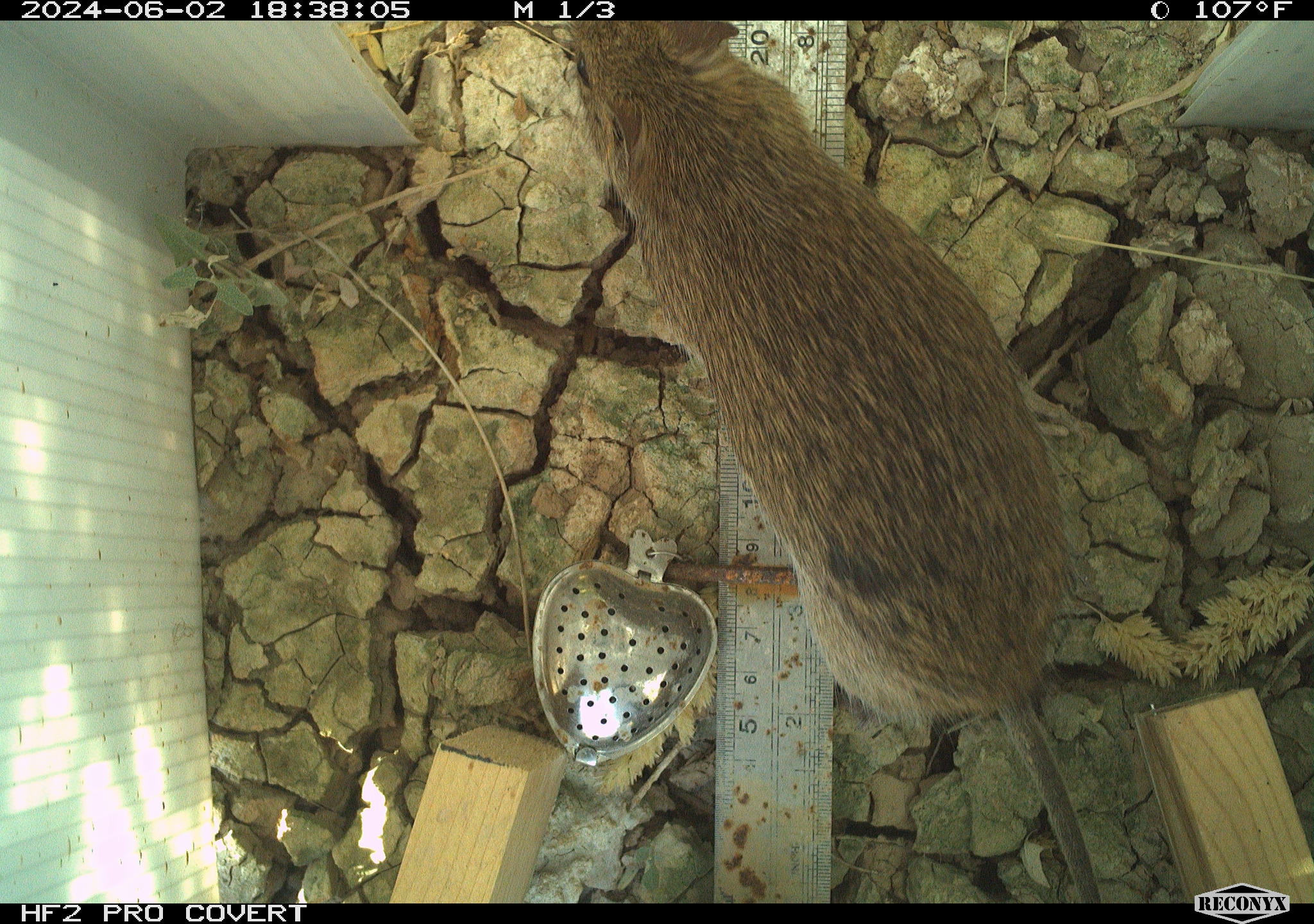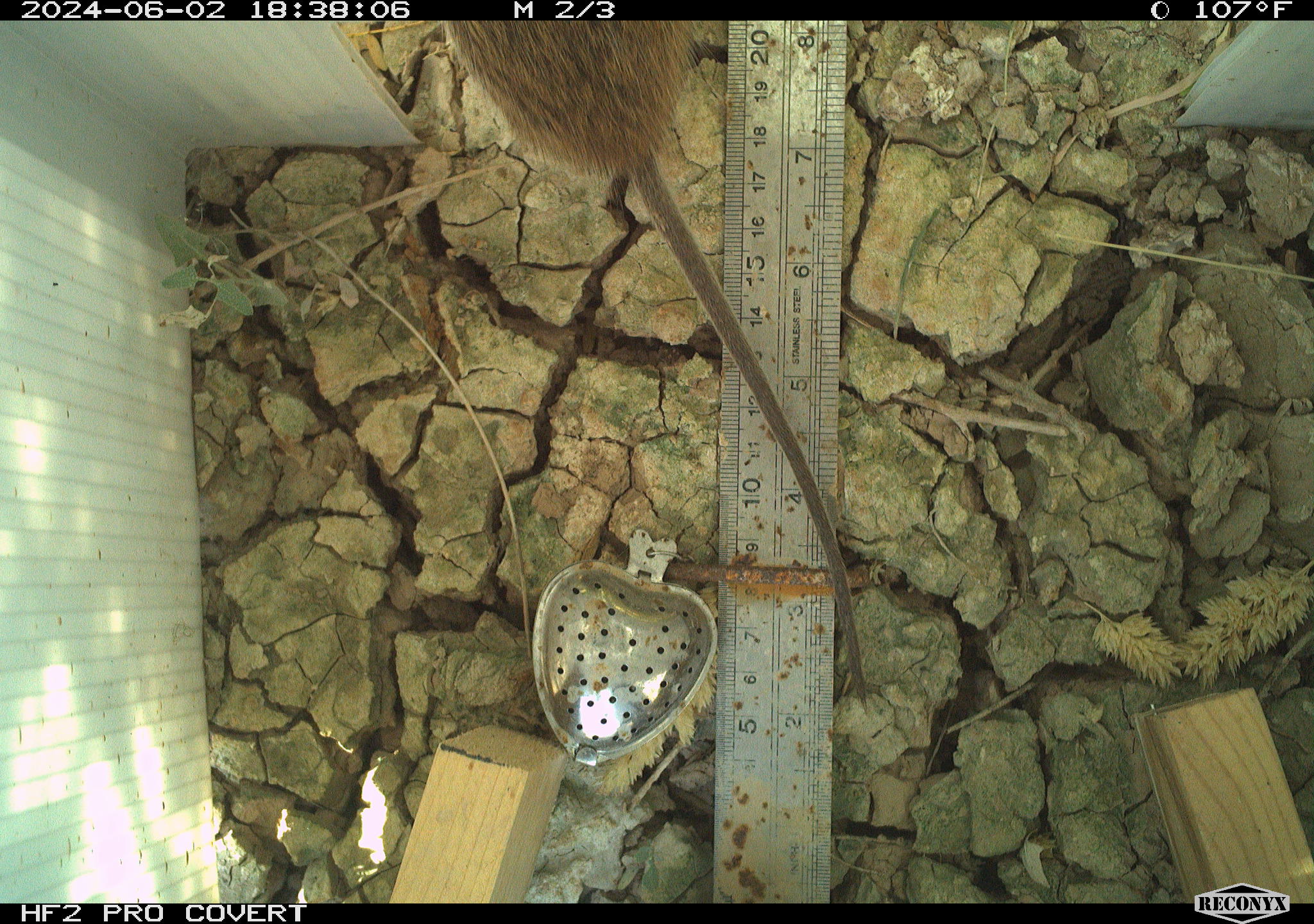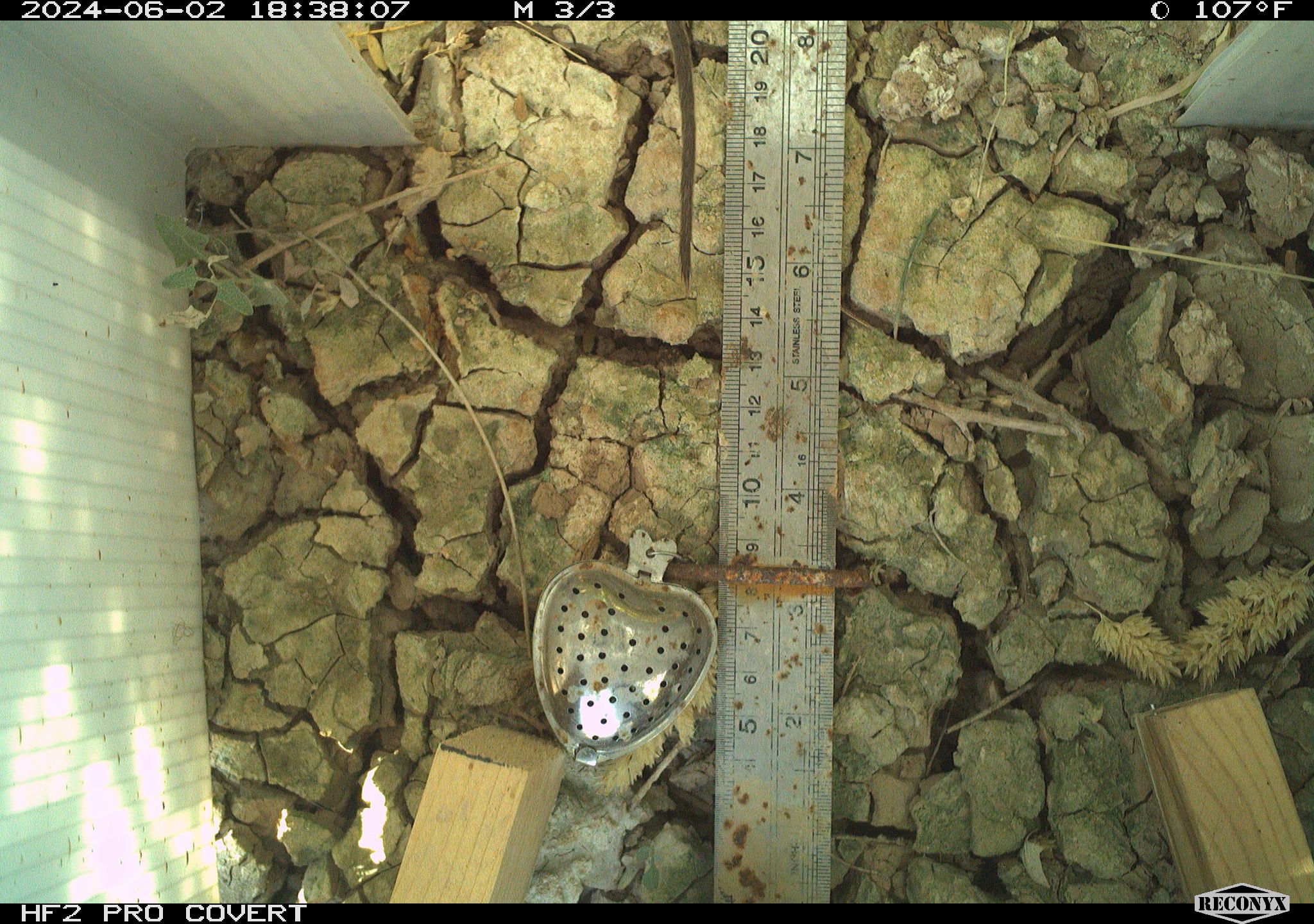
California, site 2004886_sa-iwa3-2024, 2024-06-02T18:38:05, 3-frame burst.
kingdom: Animalia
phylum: Chordata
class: Mammalia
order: Rodentia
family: Cricetidae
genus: Sigmodon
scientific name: Sigmodon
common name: cotton rat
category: sigmodon species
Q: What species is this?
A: Sigmodon species (cotton rat) (Sigmodon).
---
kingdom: Animalia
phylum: Chordata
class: Mammalia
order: Rodentia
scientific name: Rodentia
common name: rodent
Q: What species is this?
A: Rodent (Rodentia).